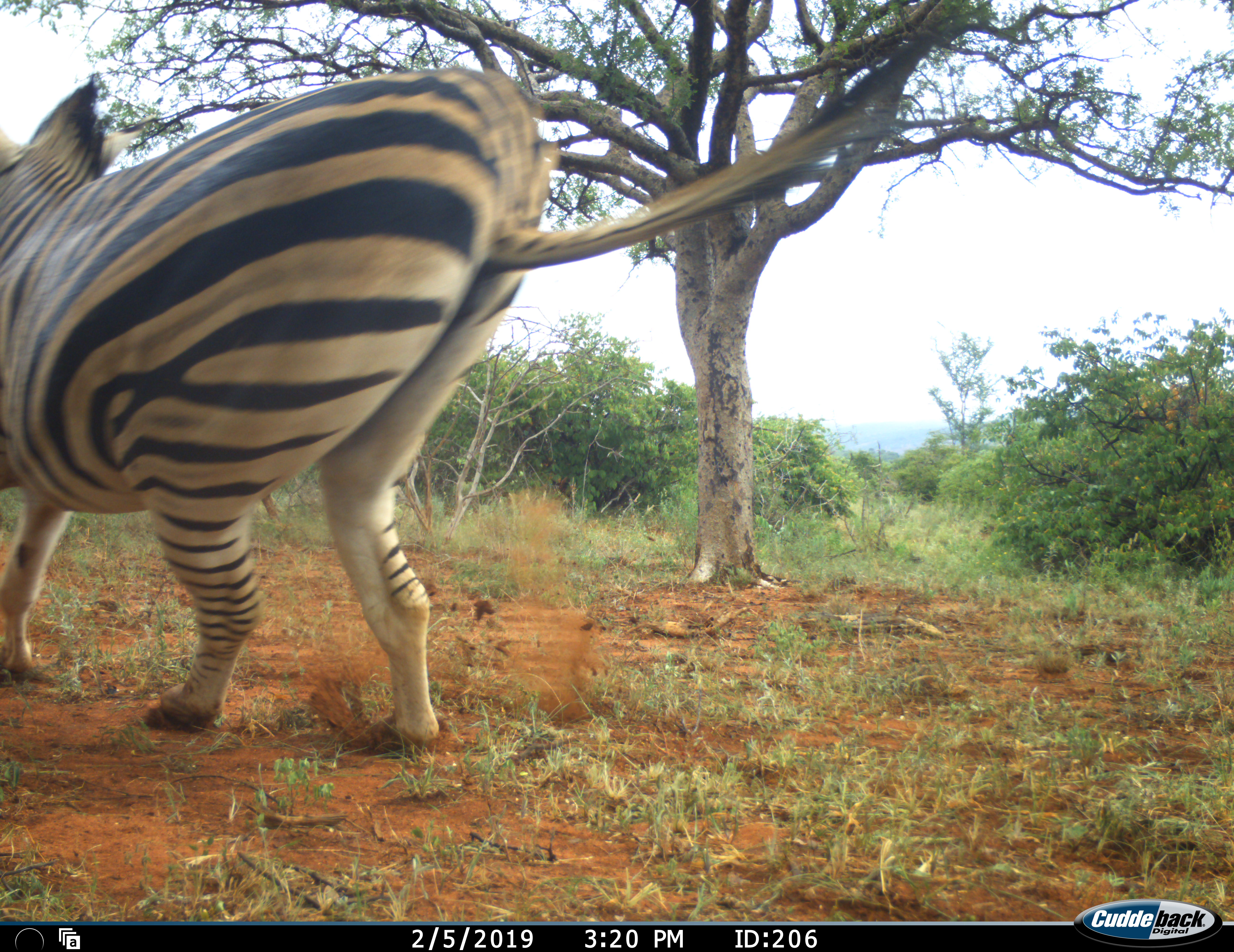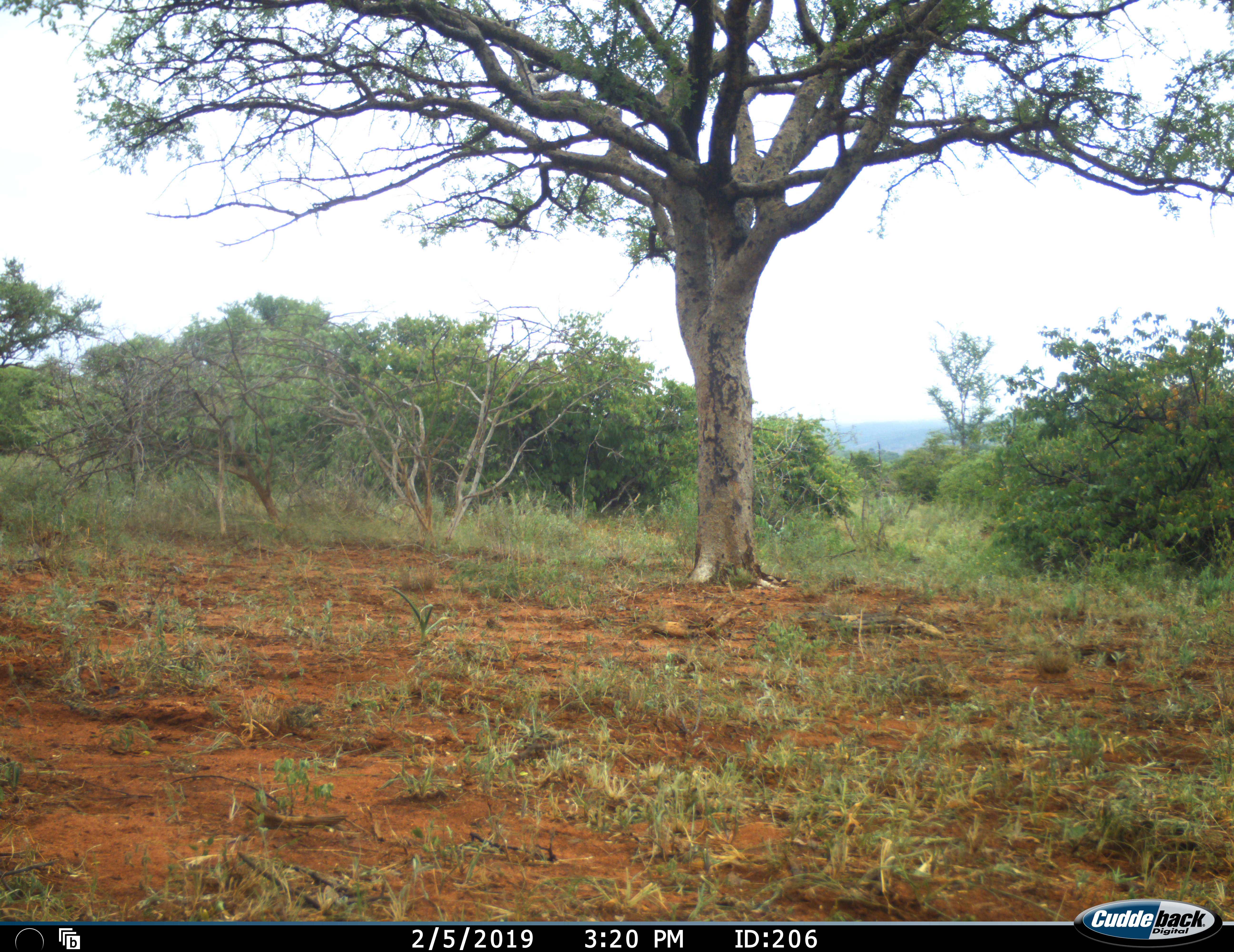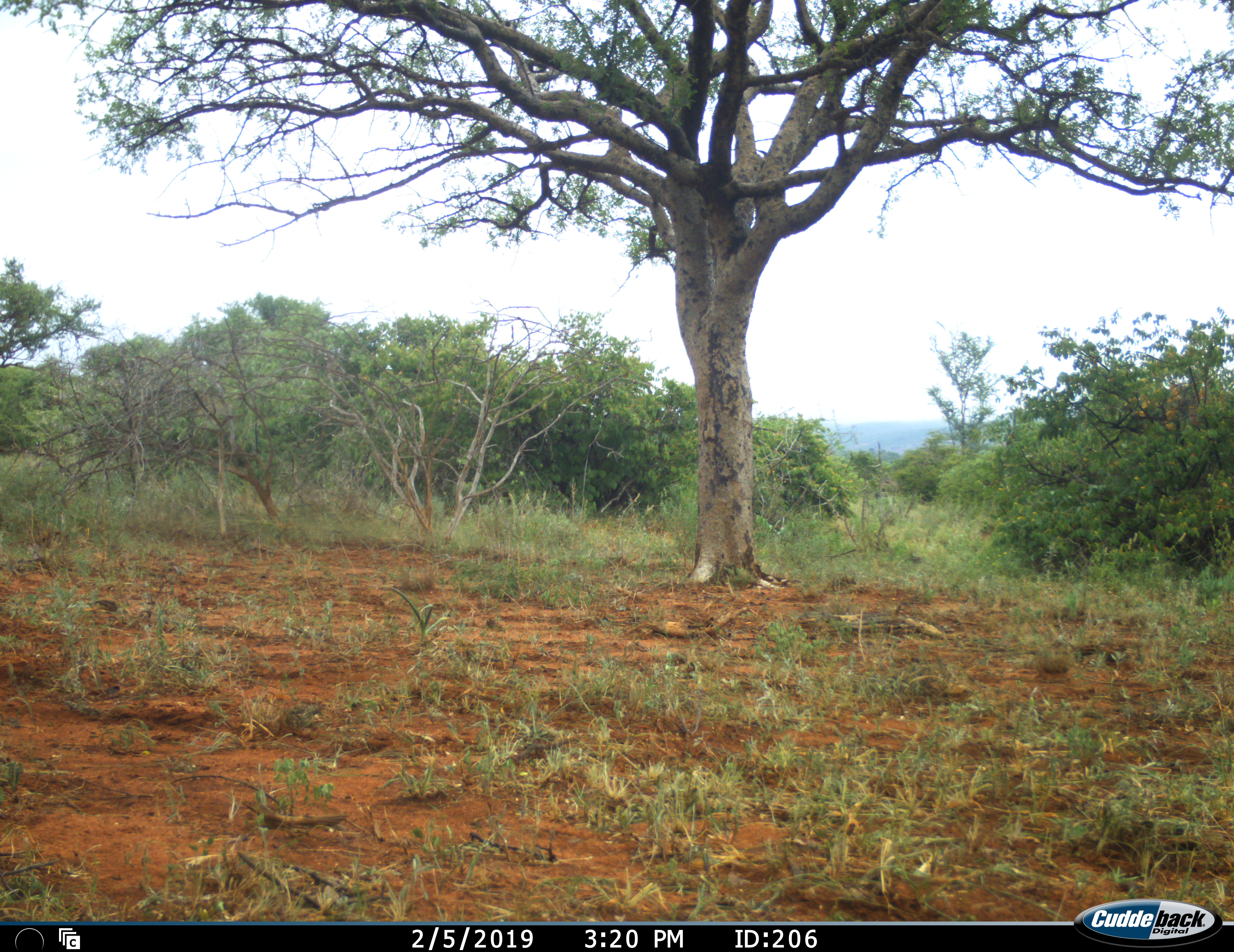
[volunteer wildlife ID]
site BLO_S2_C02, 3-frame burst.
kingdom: Animalia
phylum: Chordata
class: Mammalia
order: Perissodactyla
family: Equidae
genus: Equus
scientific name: Equus quagga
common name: plains zebra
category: zebraplains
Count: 1.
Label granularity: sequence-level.